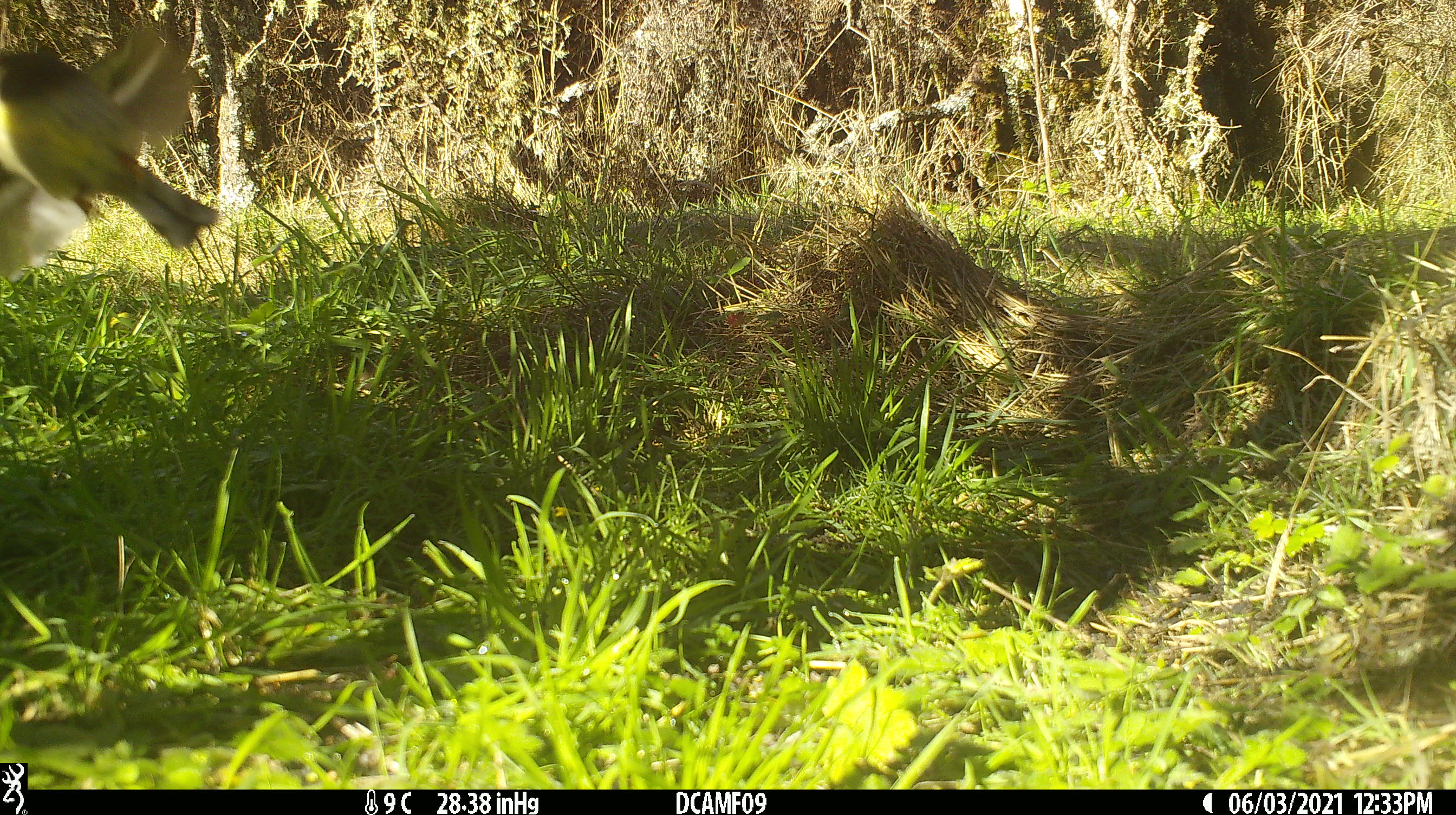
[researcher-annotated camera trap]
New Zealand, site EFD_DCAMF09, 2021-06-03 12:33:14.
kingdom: Animalia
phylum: Chordata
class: Aves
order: Passeriformes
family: Petroicidae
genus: Petroica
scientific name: Petroica macrocephala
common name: tomtit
Tomtit (Petroica macrocephala).